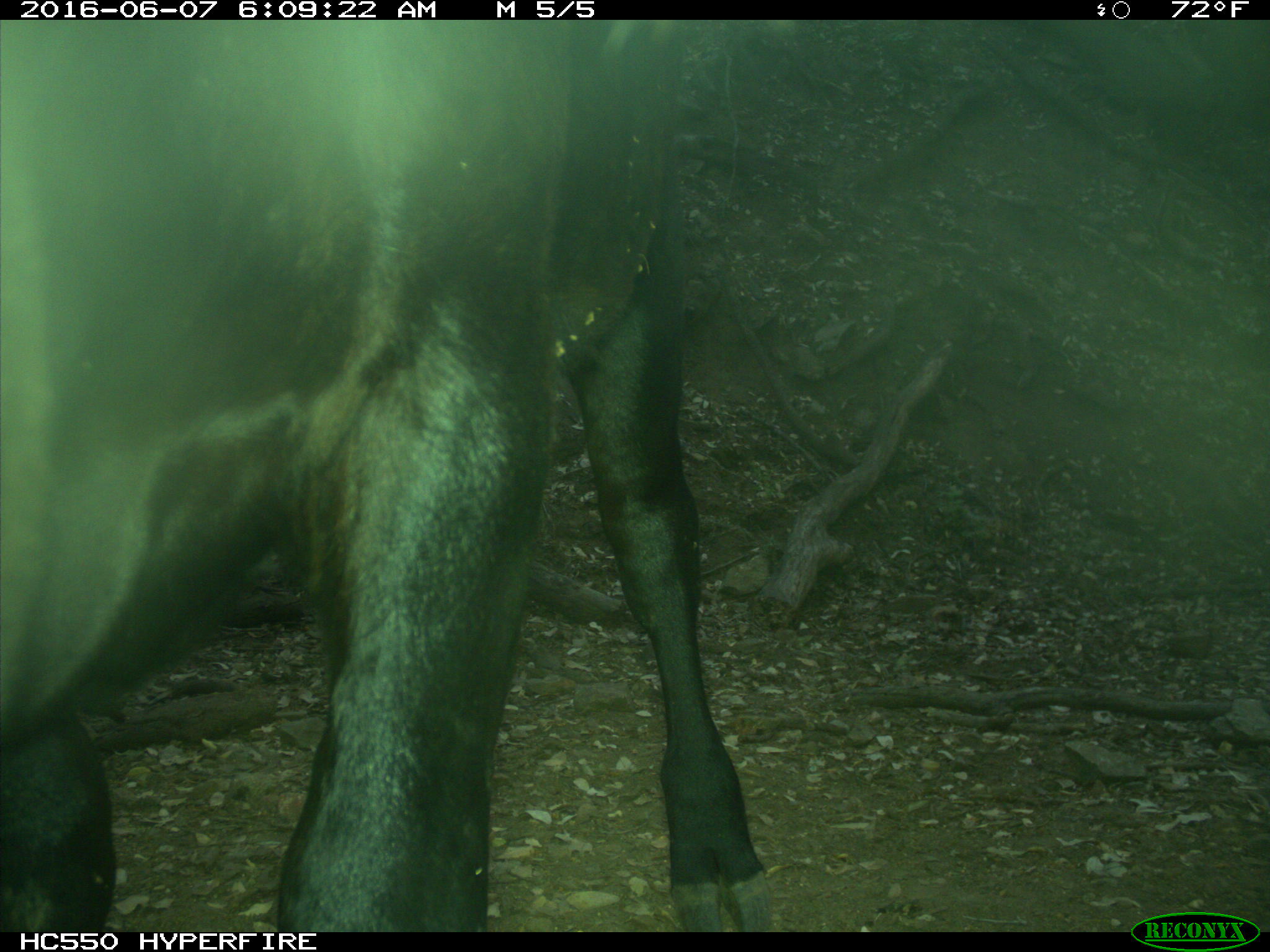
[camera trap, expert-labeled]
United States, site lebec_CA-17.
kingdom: Animalia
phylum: Chordata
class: Mammalia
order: Artiodactyla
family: Bovidae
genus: Bos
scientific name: Bos taurus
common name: domestic cow